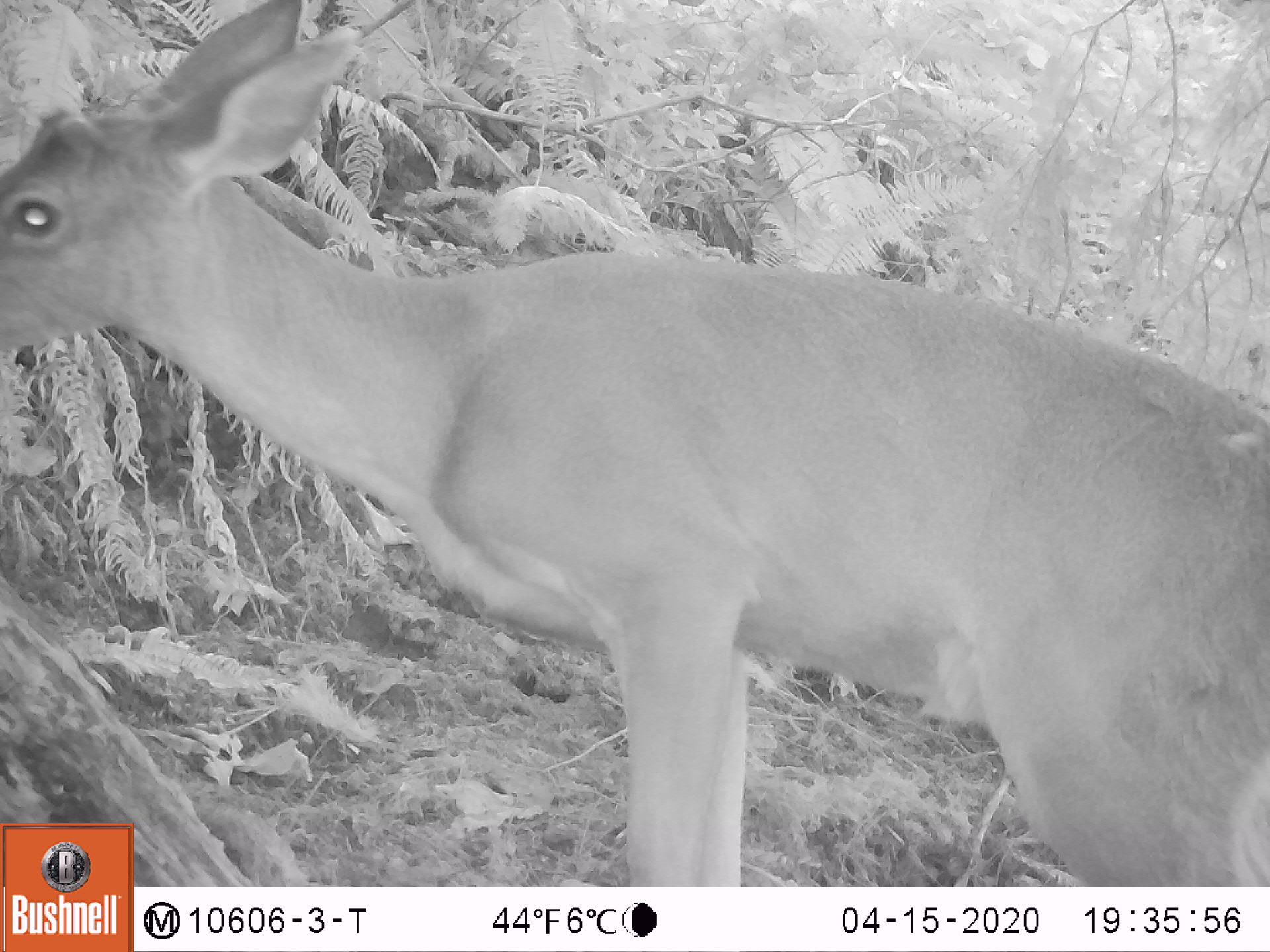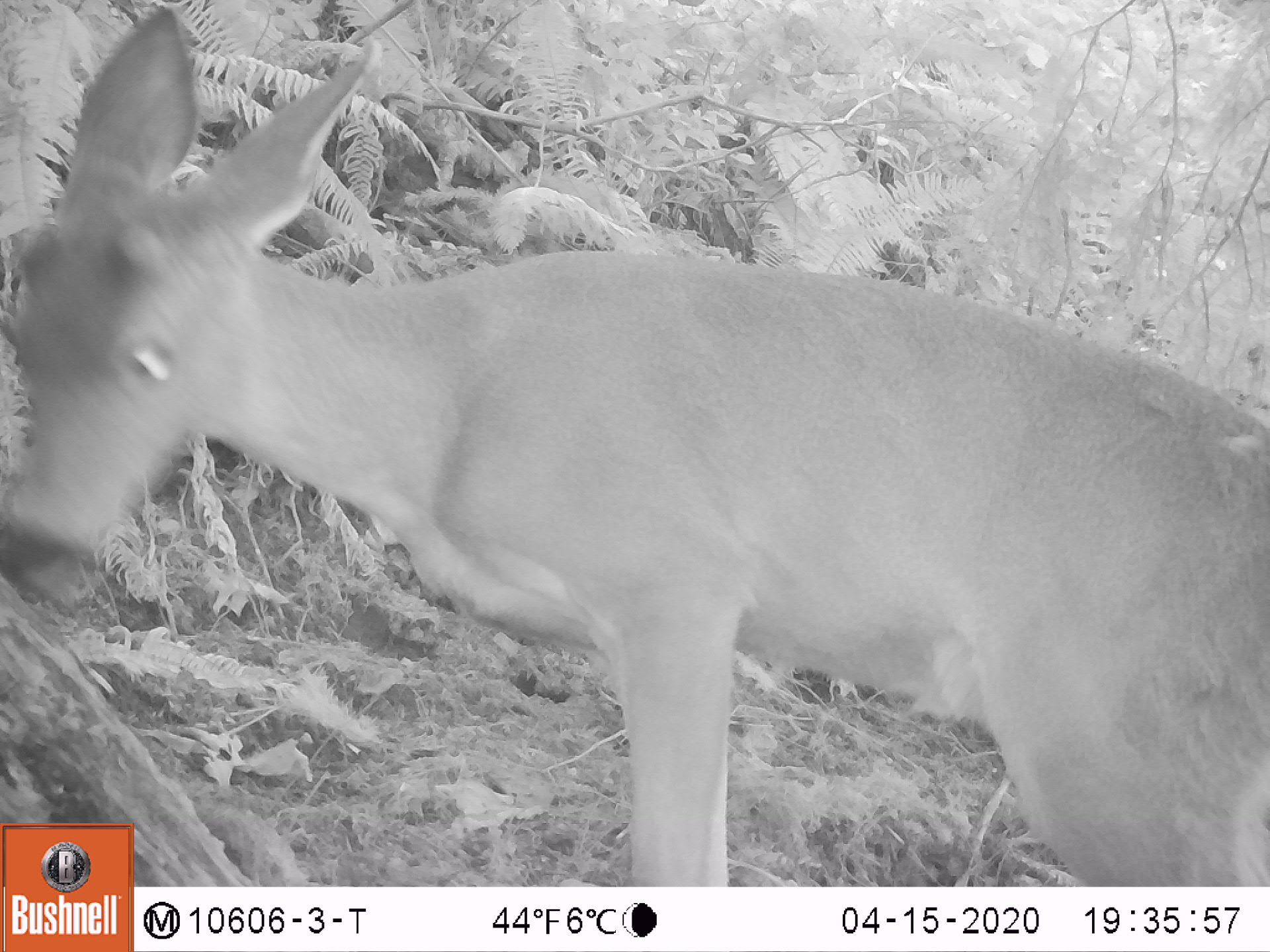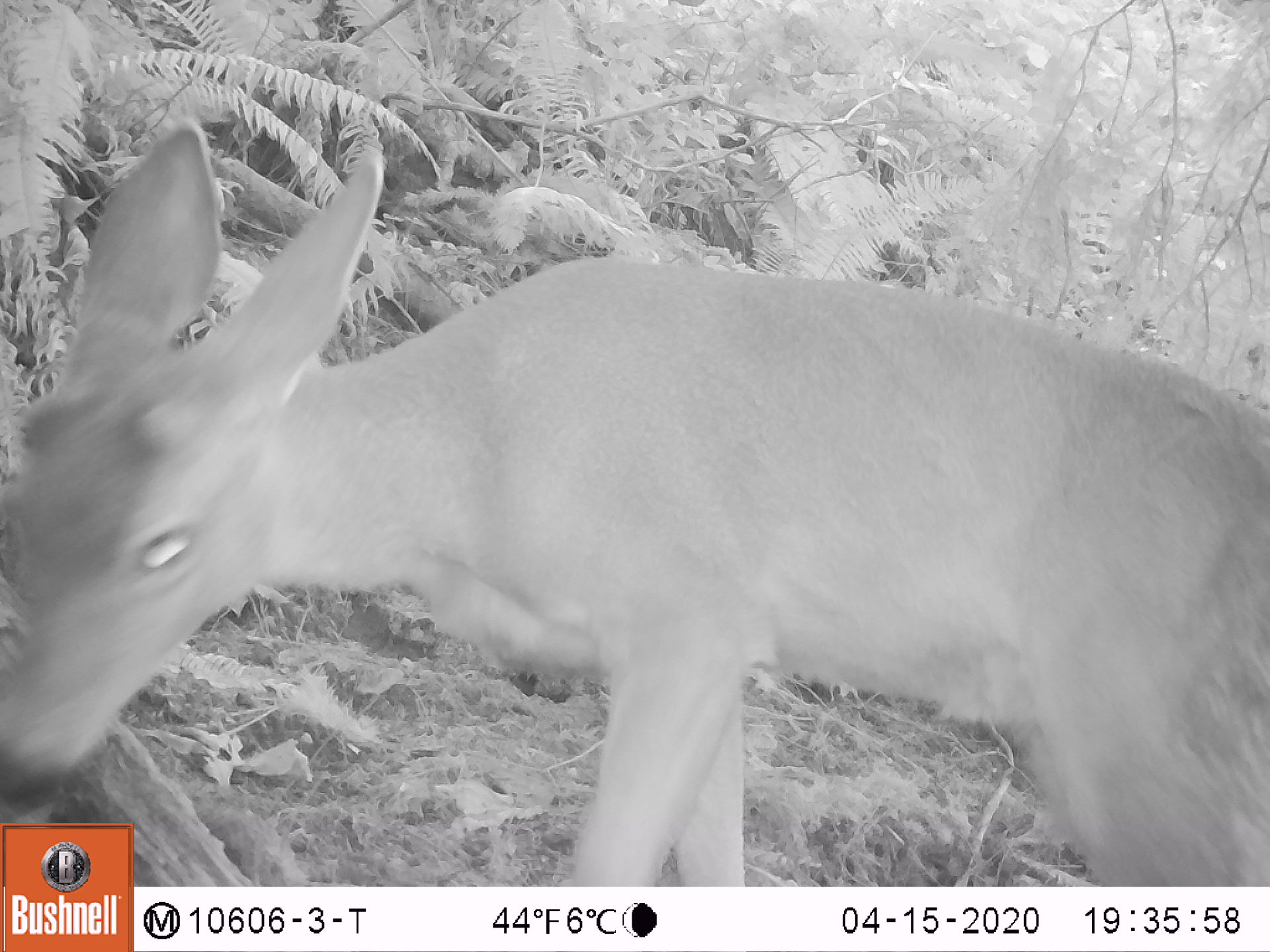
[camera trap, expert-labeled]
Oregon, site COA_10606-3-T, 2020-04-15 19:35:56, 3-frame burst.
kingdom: Animalia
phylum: Chordata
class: Mammalia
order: Artiodactyla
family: Cervidae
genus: Odocoileus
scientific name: Odocoileus hemionus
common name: black-tailed deer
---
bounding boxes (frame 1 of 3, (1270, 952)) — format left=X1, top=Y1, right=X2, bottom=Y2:
black-tailed deer: left=7, top=5, right=1259, bottom=816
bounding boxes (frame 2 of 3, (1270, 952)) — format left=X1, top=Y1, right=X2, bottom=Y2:
black-tailed deer: left=0, top=7, right=1259, bottom=814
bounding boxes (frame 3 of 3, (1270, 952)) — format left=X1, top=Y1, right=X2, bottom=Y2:
black-tailed deer: left=0, top=100, right=1259, bottom=816